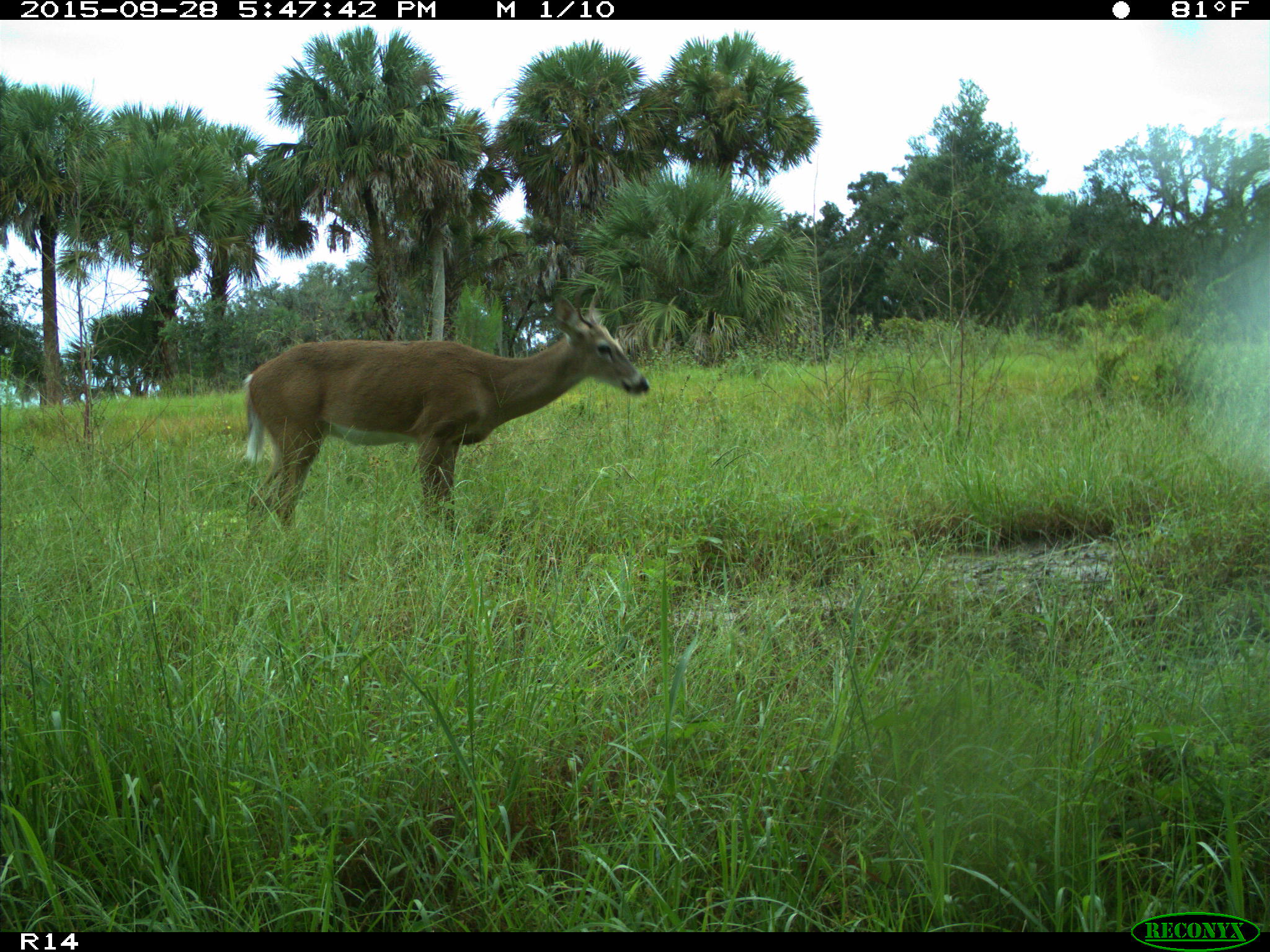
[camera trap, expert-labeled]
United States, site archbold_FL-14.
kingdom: Animalia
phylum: Chordata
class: Mammalia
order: Artiodactyla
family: Cervidae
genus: Odocoileus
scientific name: Odocoileus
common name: deer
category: unidentified deer